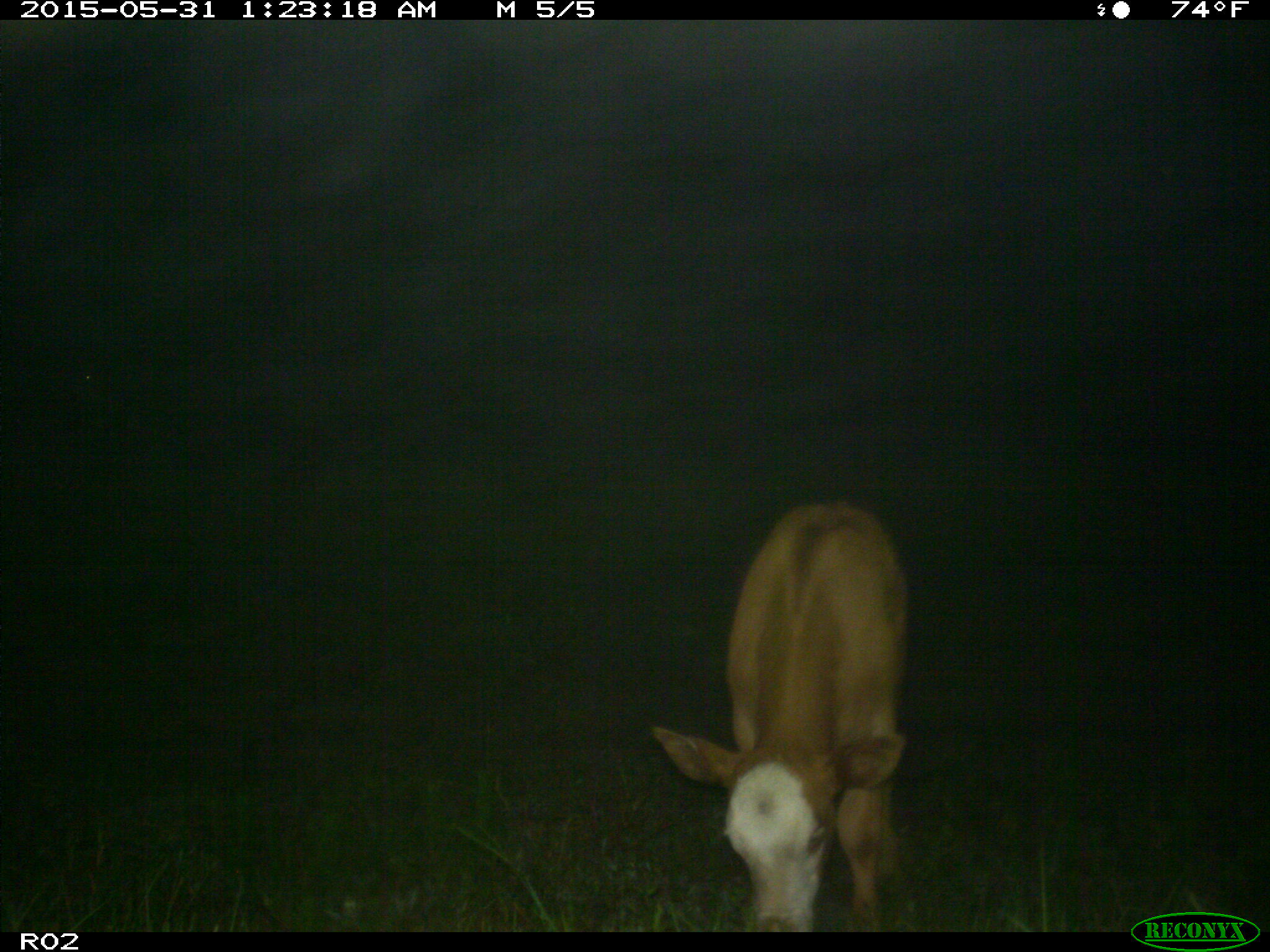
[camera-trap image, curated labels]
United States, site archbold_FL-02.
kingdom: Animalia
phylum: Chordata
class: Mammalia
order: Artiodactyla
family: Bovidae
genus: Bos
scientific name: Bos taurus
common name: domestic cow